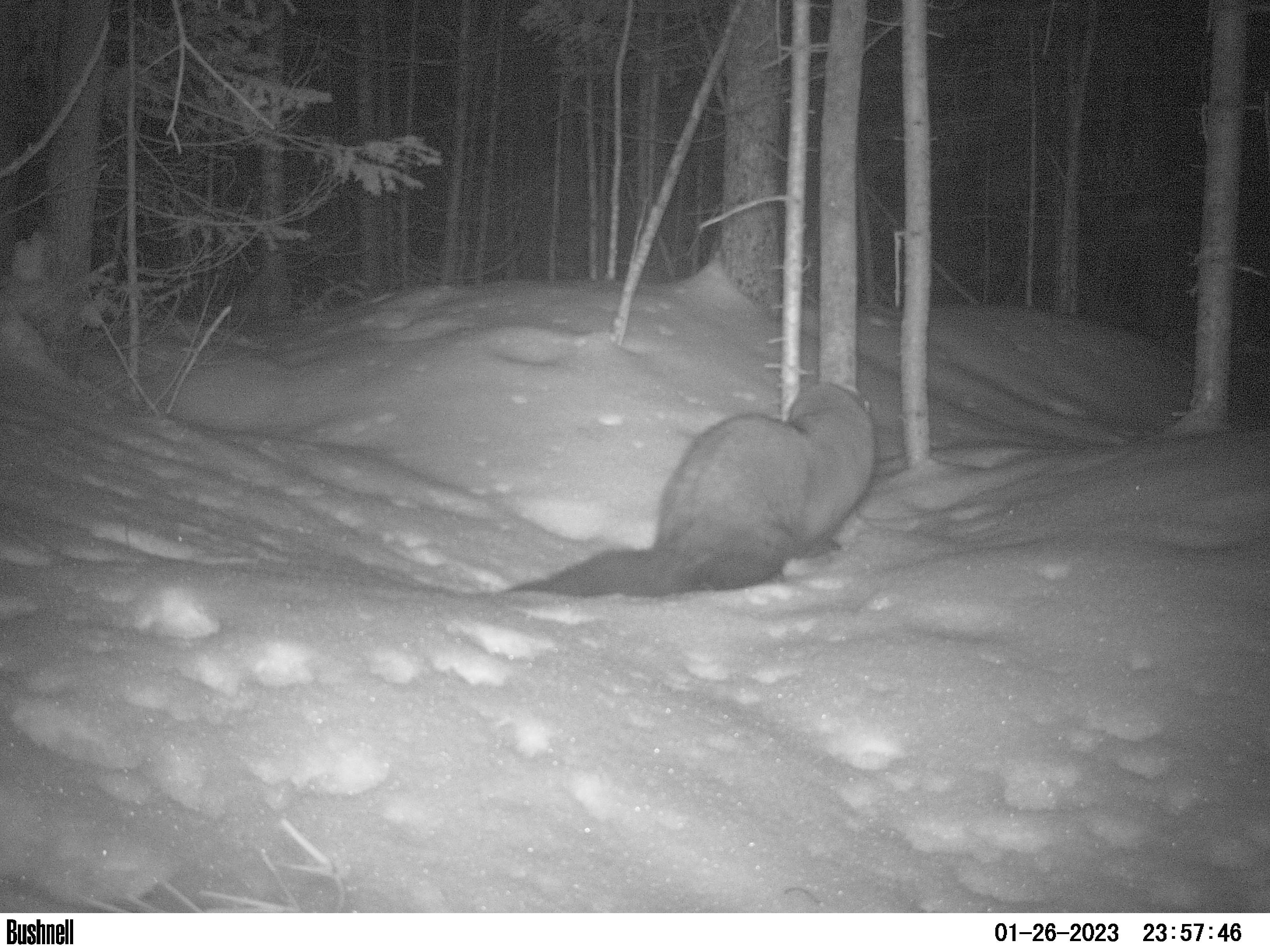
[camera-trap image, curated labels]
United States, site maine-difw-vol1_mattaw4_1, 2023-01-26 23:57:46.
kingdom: Animalia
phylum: Chordata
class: Mammalia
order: Carnivora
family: Mustelidae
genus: Pekania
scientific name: Pekania pennanti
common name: fisher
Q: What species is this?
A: Fisher (Pekania pennanti).